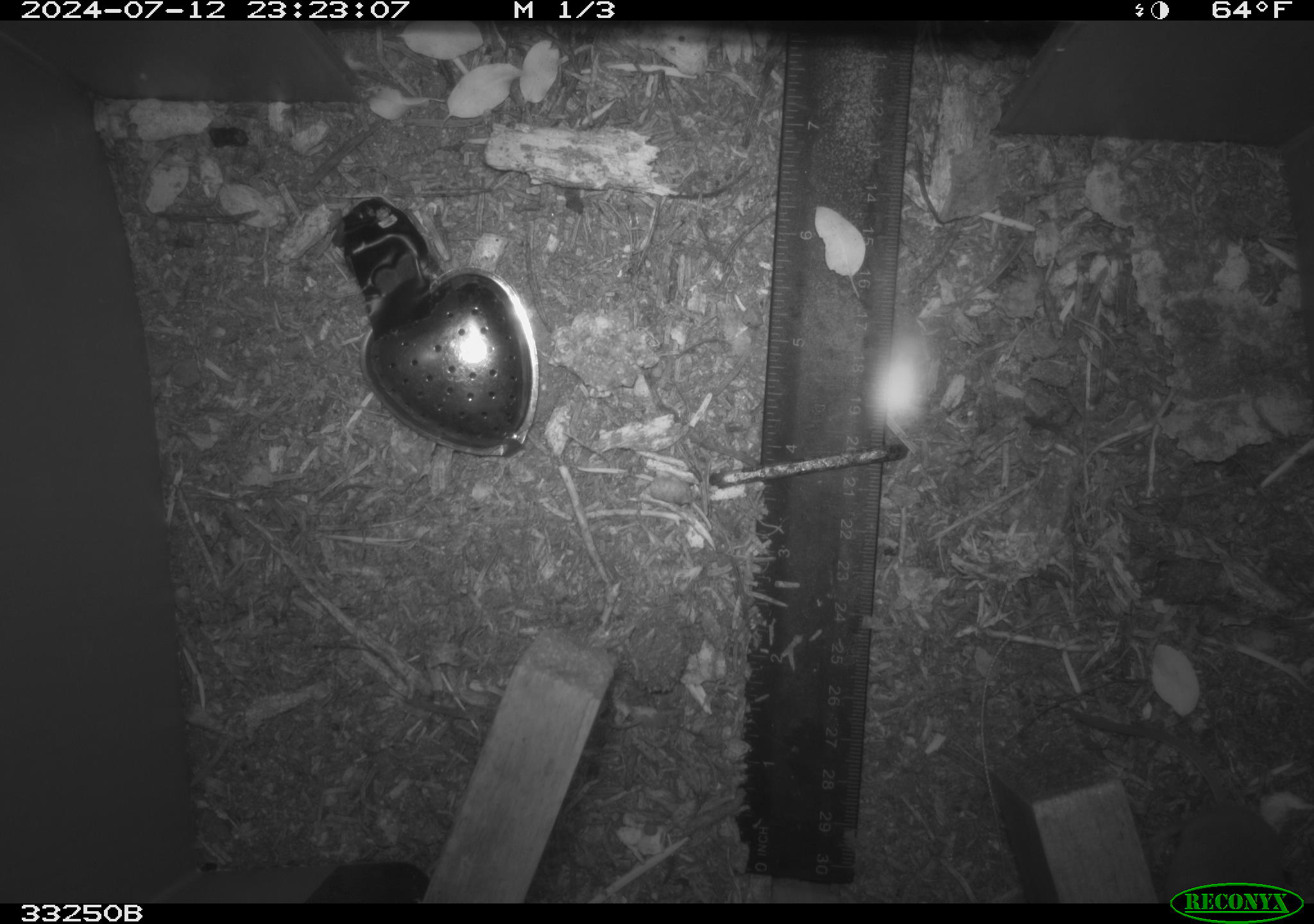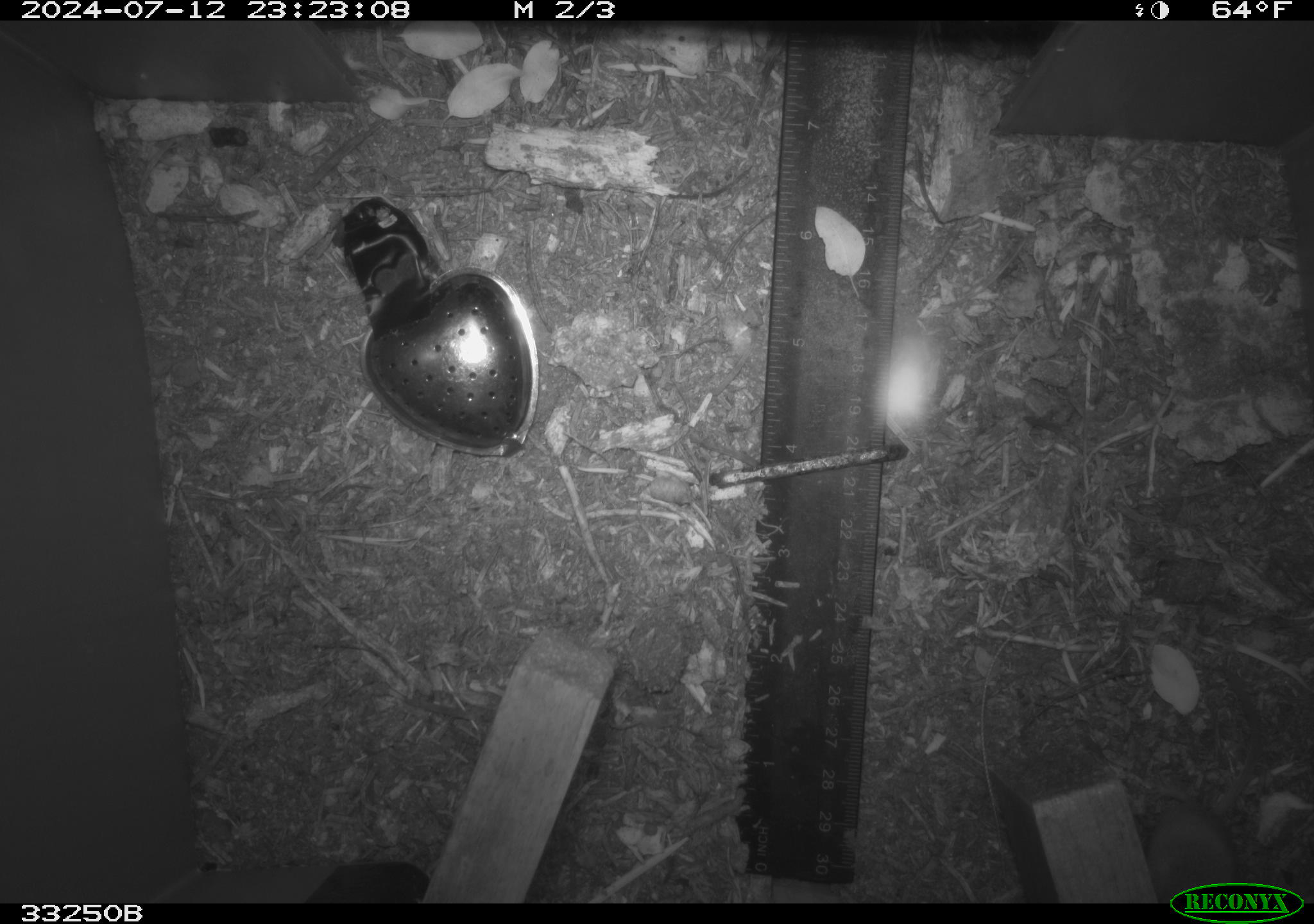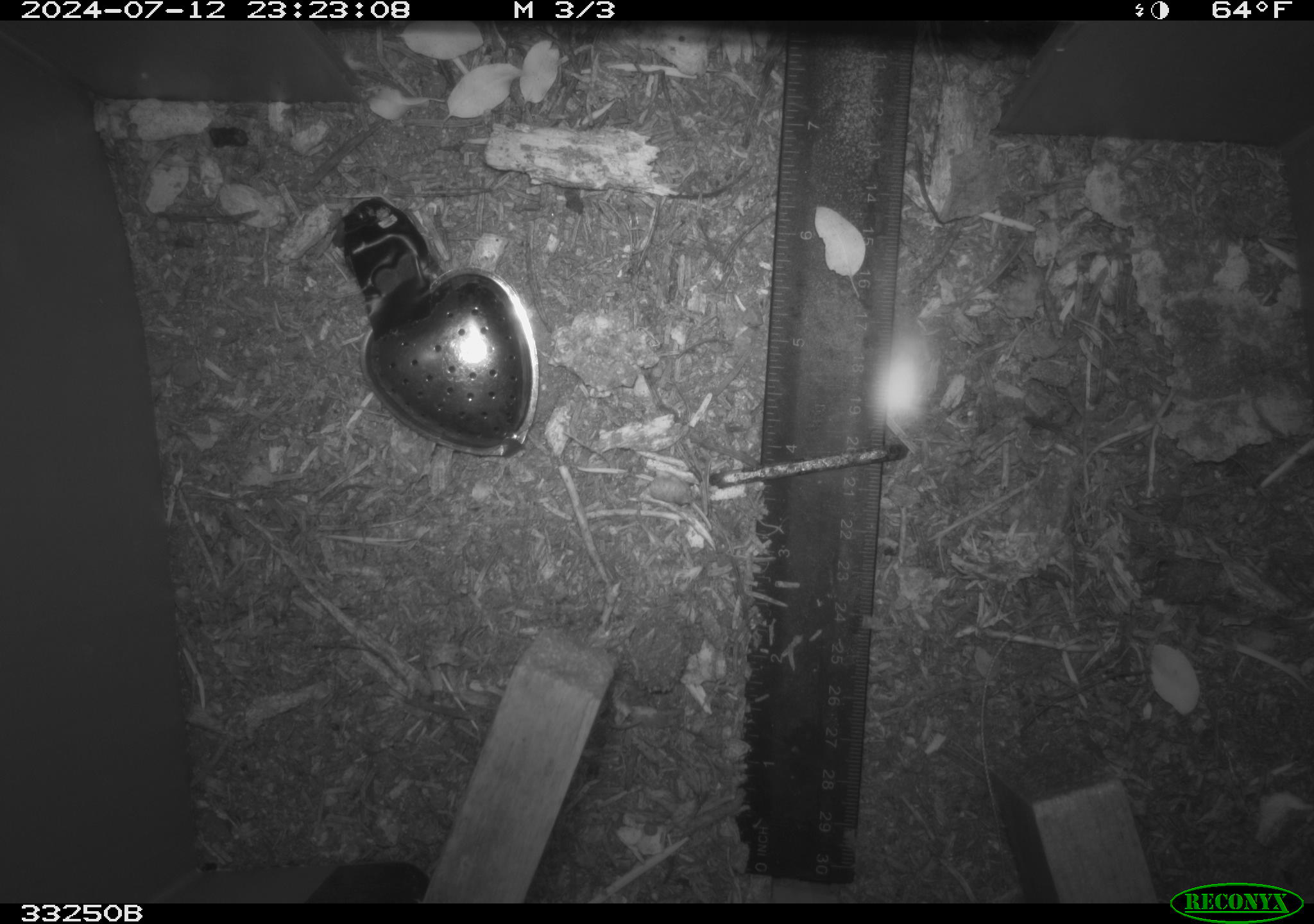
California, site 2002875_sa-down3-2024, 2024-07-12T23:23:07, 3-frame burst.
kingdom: Animalia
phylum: Chordata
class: Mammalia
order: Rodentia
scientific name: Rodentia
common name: rodent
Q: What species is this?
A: Rodent (Rodentia).